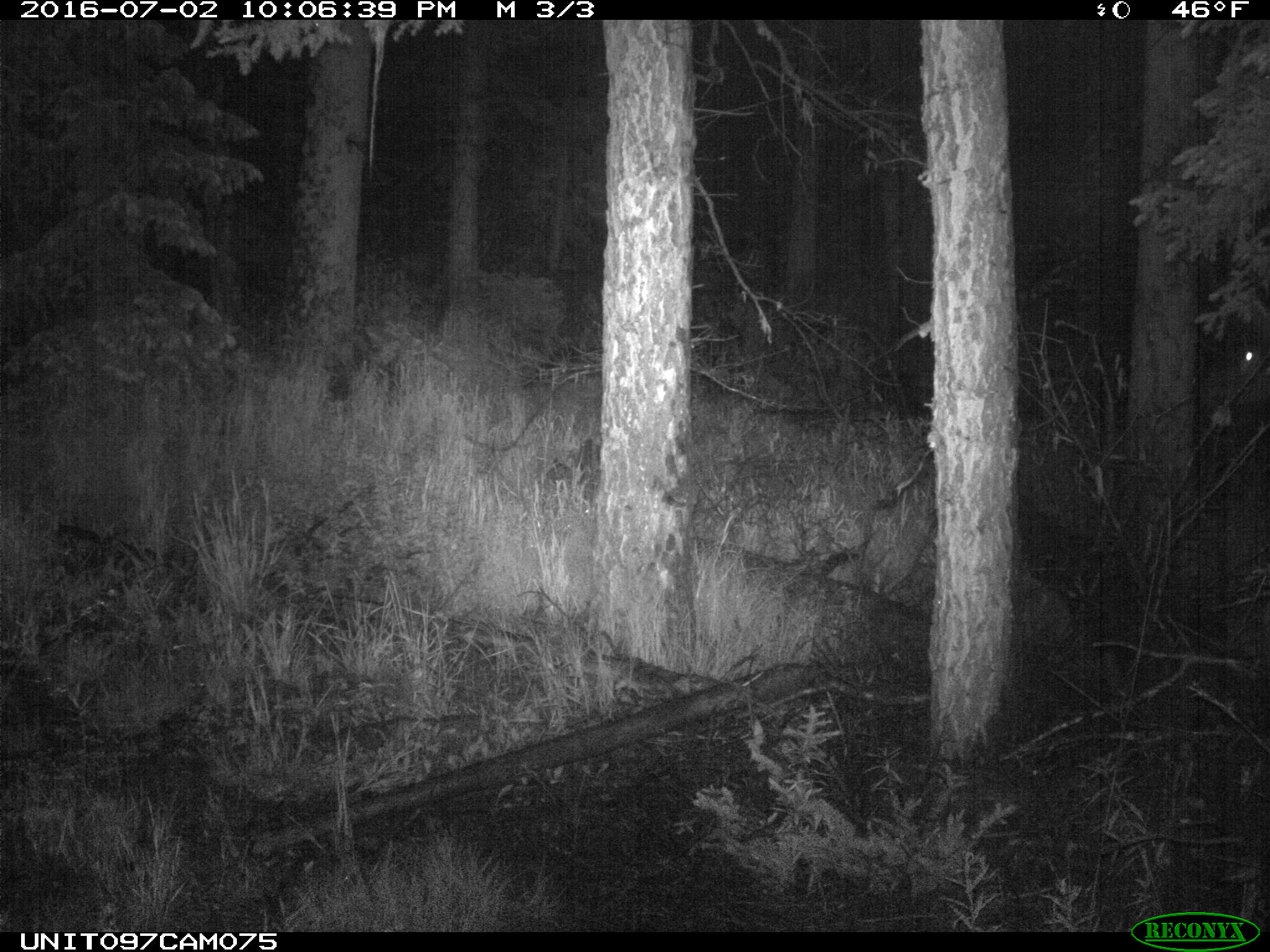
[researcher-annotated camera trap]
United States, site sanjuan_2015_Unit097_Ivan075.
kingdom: Animalia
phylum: Chordata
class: Mammalia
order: Artiodactyla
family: Cervidae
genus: Cervus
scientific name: Cervus elaphus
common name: red deer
Cervus elaphus (red deer).